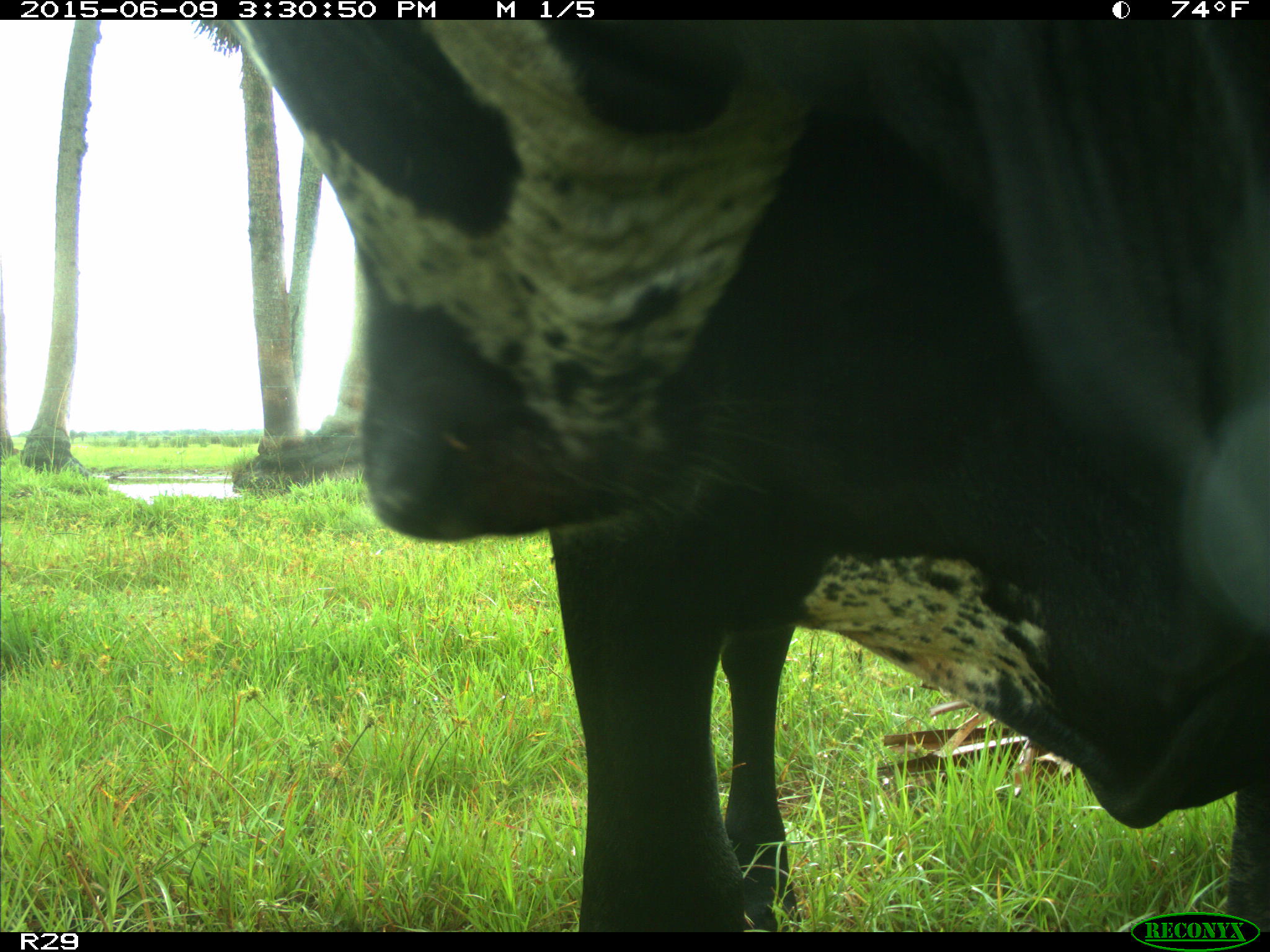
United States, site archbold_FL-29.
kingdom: Animalia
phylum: Chordata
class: Mammalia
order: Artiodactyla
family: Bovidae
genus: Bos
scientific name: Bos taurus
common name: domestic cow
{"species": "Bos taurus (domestic cow)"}